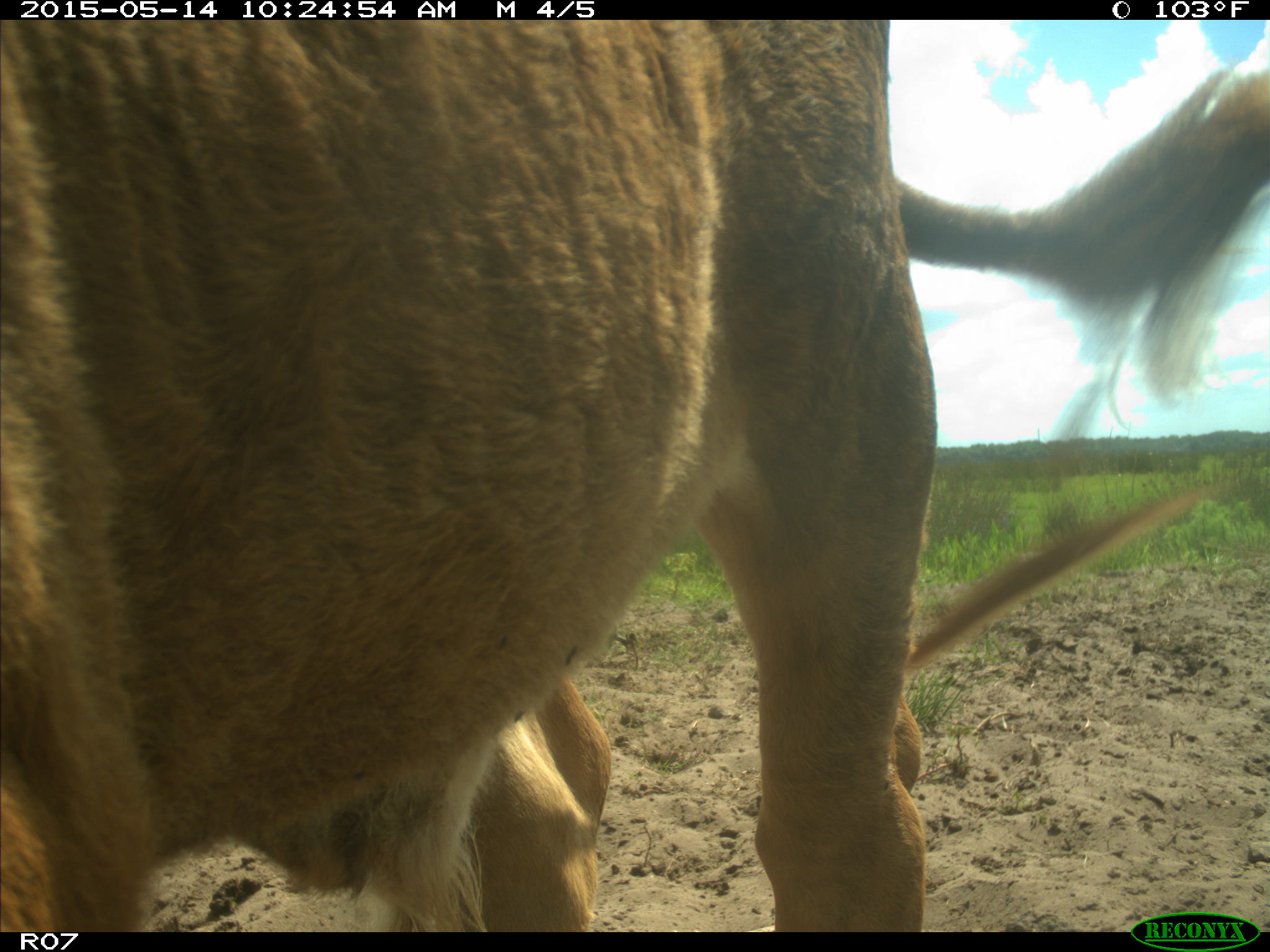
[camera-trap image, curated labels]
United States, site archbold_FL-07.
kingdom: Animalia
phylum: Chordata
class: Mammalia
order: Artiodactyla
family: Bovidae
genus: Bos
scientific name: Bos taurus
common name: domestic cow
Bos taurus (domestic cow).